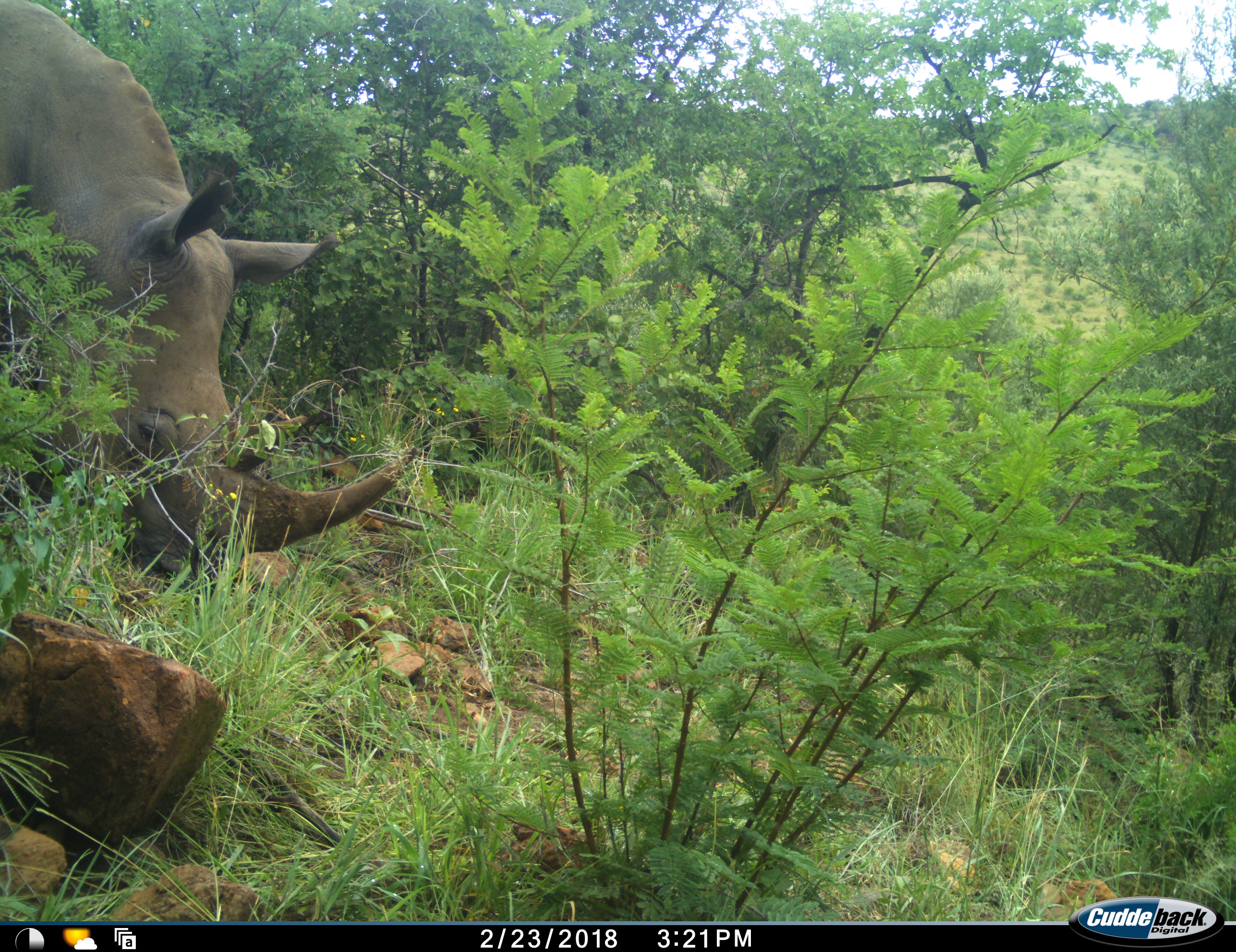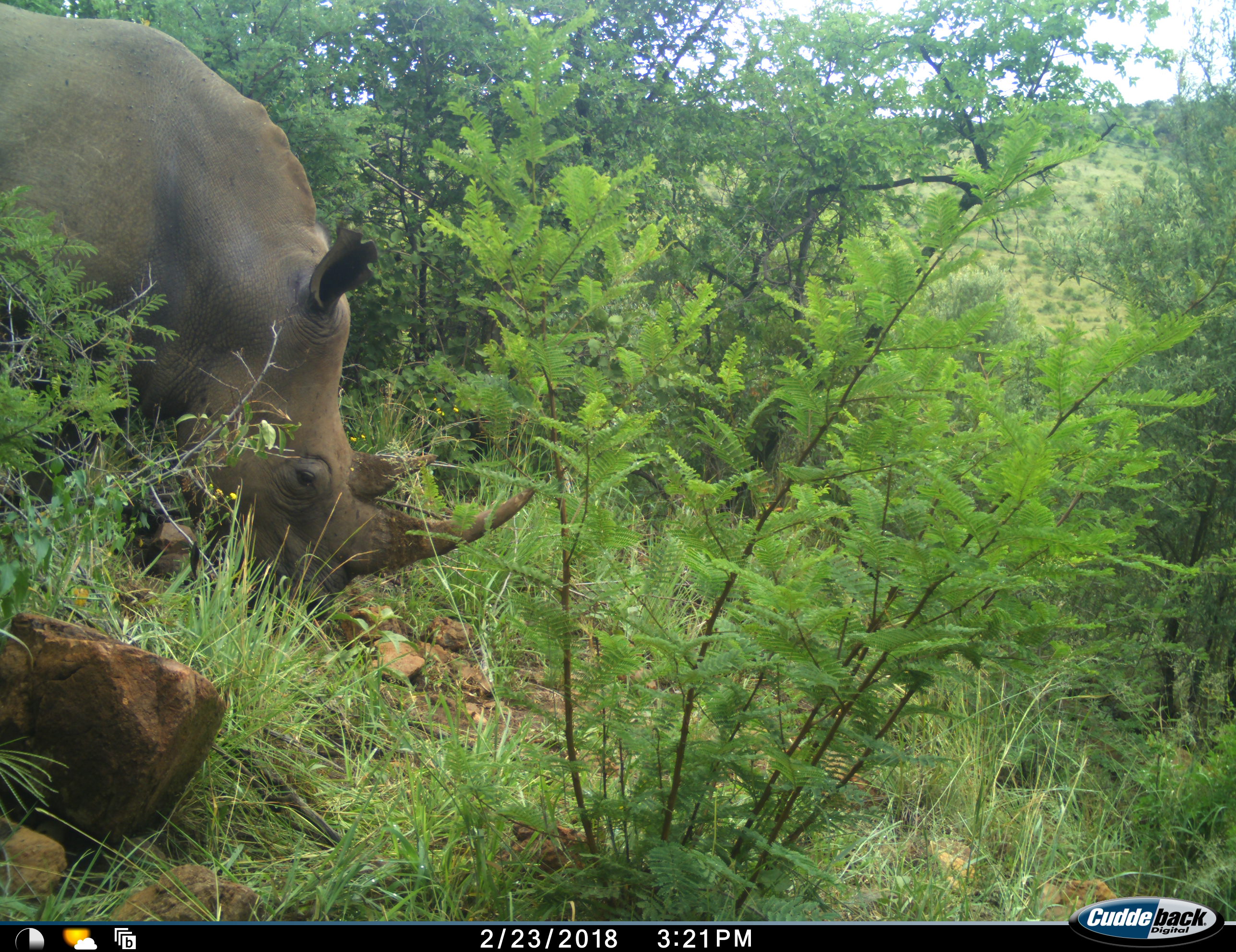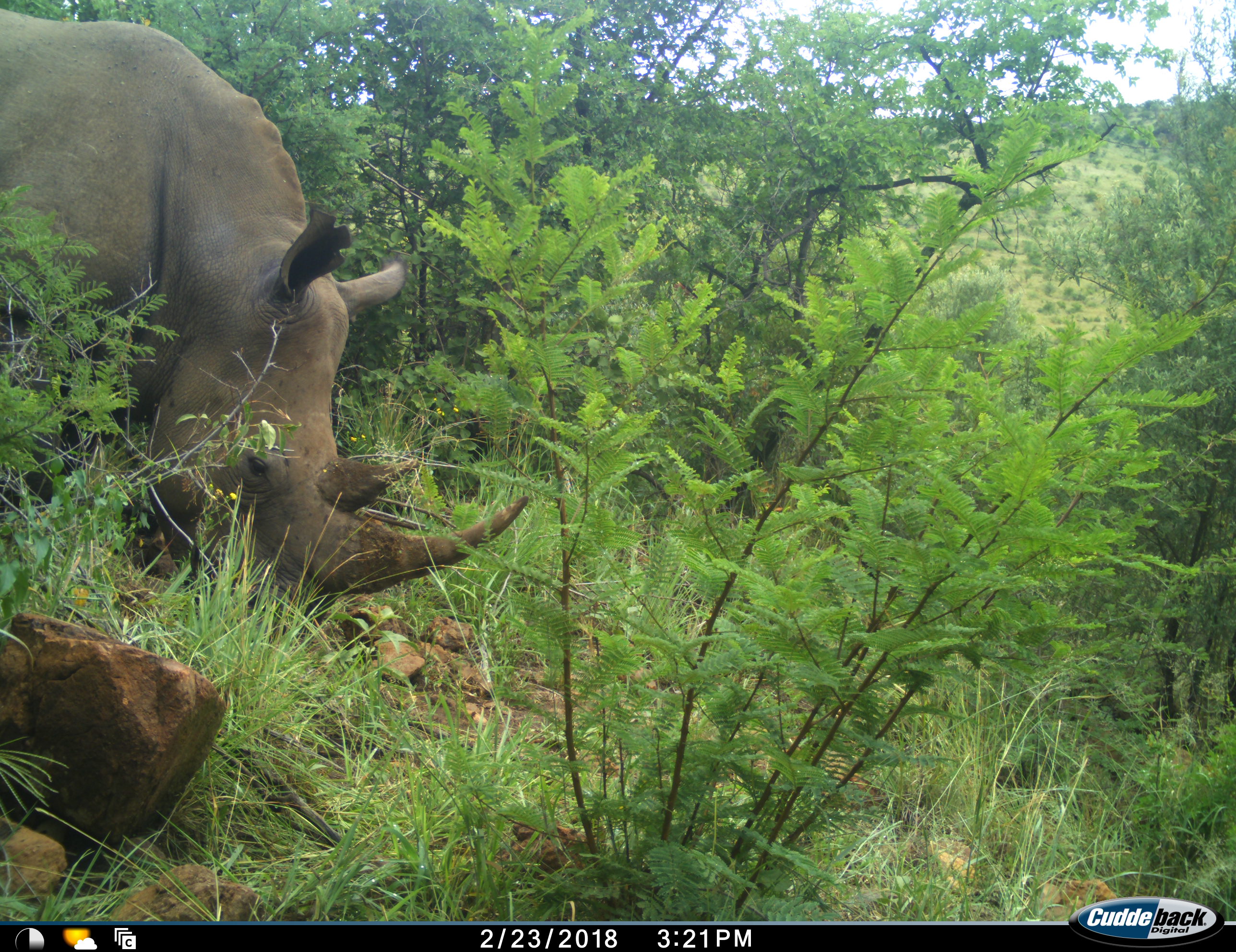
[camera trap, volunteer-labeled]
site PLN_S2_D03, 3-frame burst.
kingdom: Animalia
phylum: Chordata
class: Mammalia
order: Perissodactyla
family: Rhinocerotidae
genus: Ceratotherium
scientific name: Ceratotherium simum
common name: white rhinoceros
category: rhinoceroswhite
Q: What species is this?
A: Rhinoceroswhite (white rhinoceros) (Ceratotherium simum).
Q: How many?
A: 1.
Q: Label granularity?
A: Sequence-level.